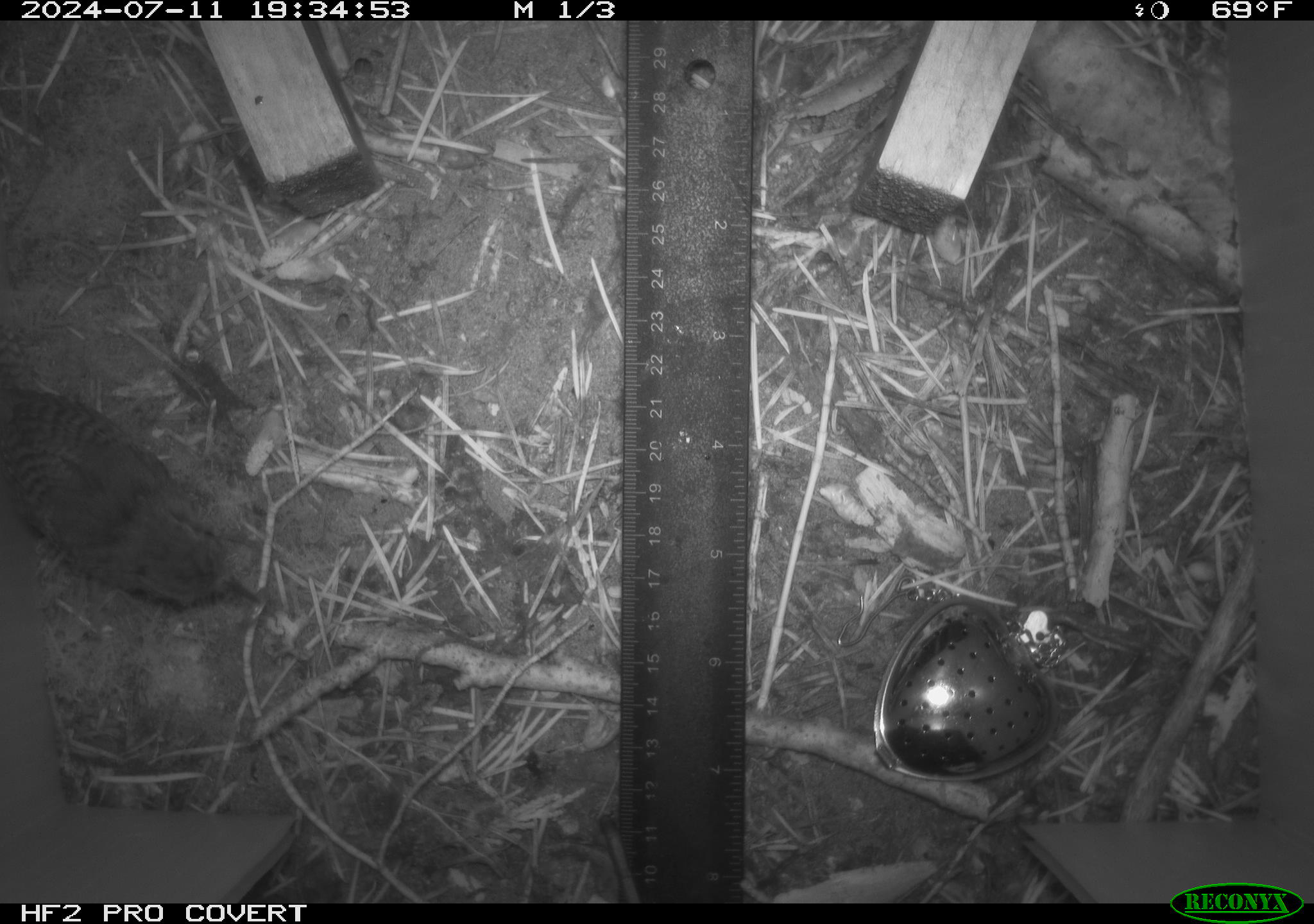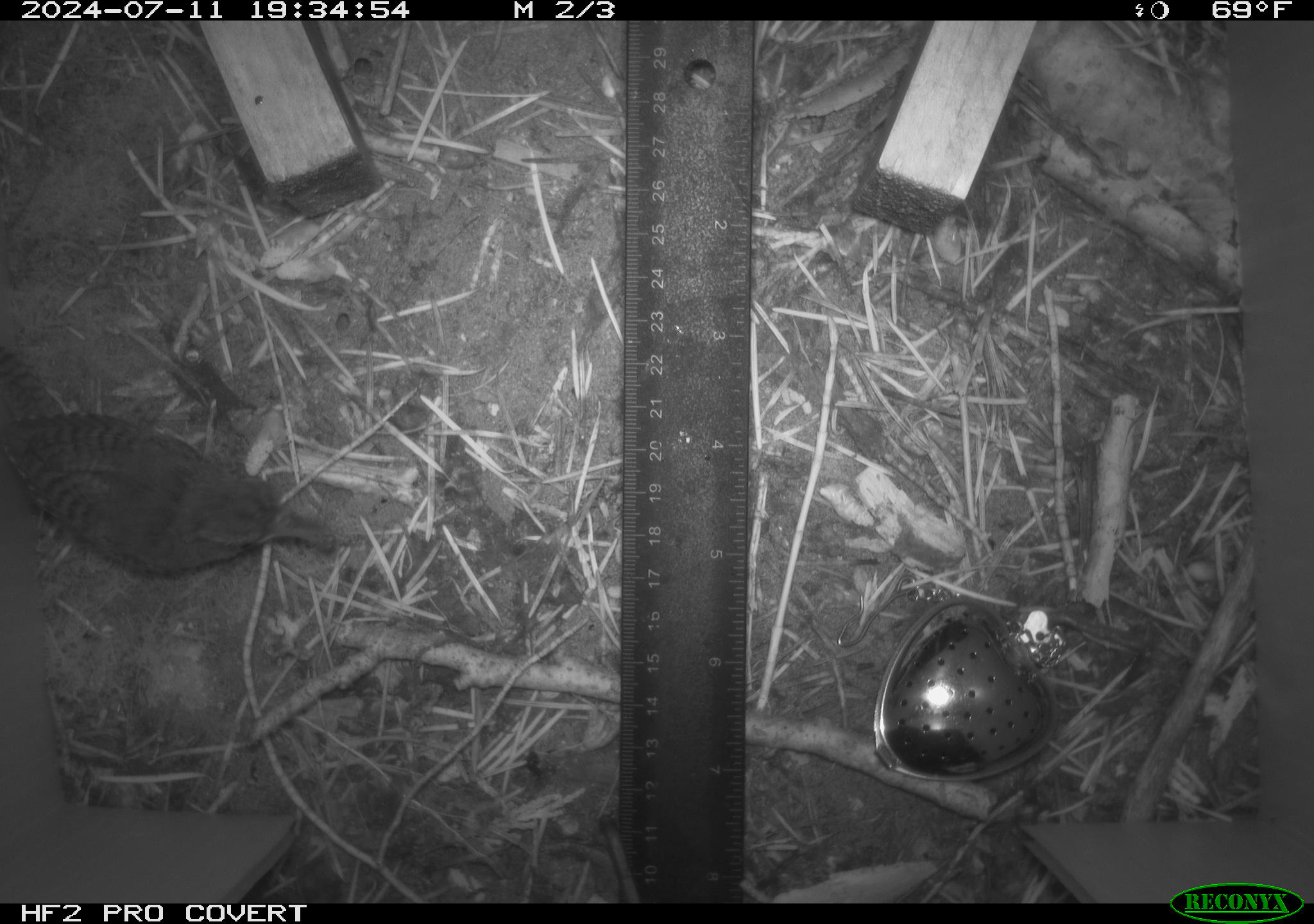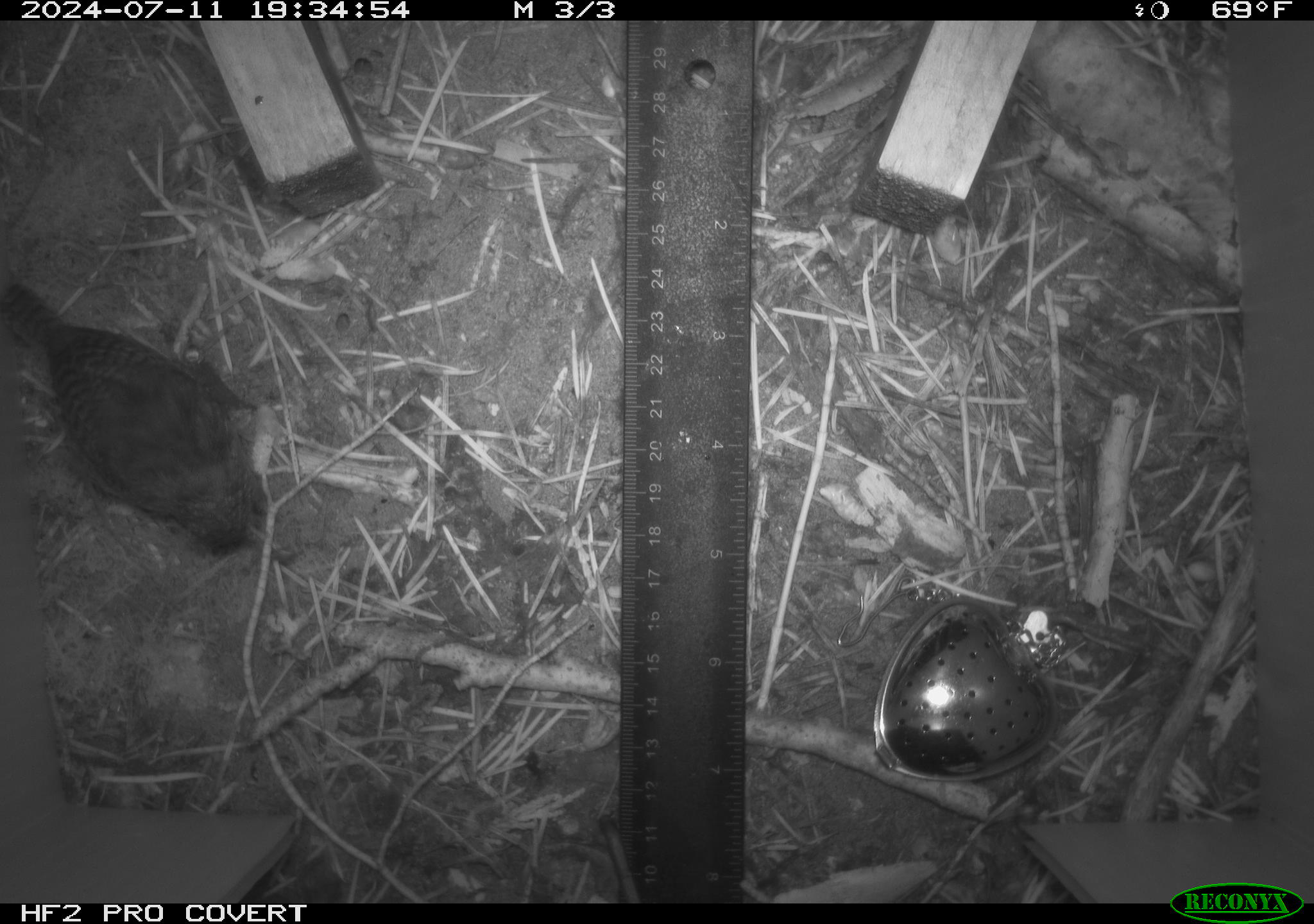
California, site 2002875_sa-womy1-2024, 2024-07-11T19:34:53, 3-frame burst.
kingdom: Animalia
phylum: Chordata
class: Aves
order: Passeriformes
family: Troglodytidae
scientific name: Troglodytidae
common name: wren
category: troglodytidae family